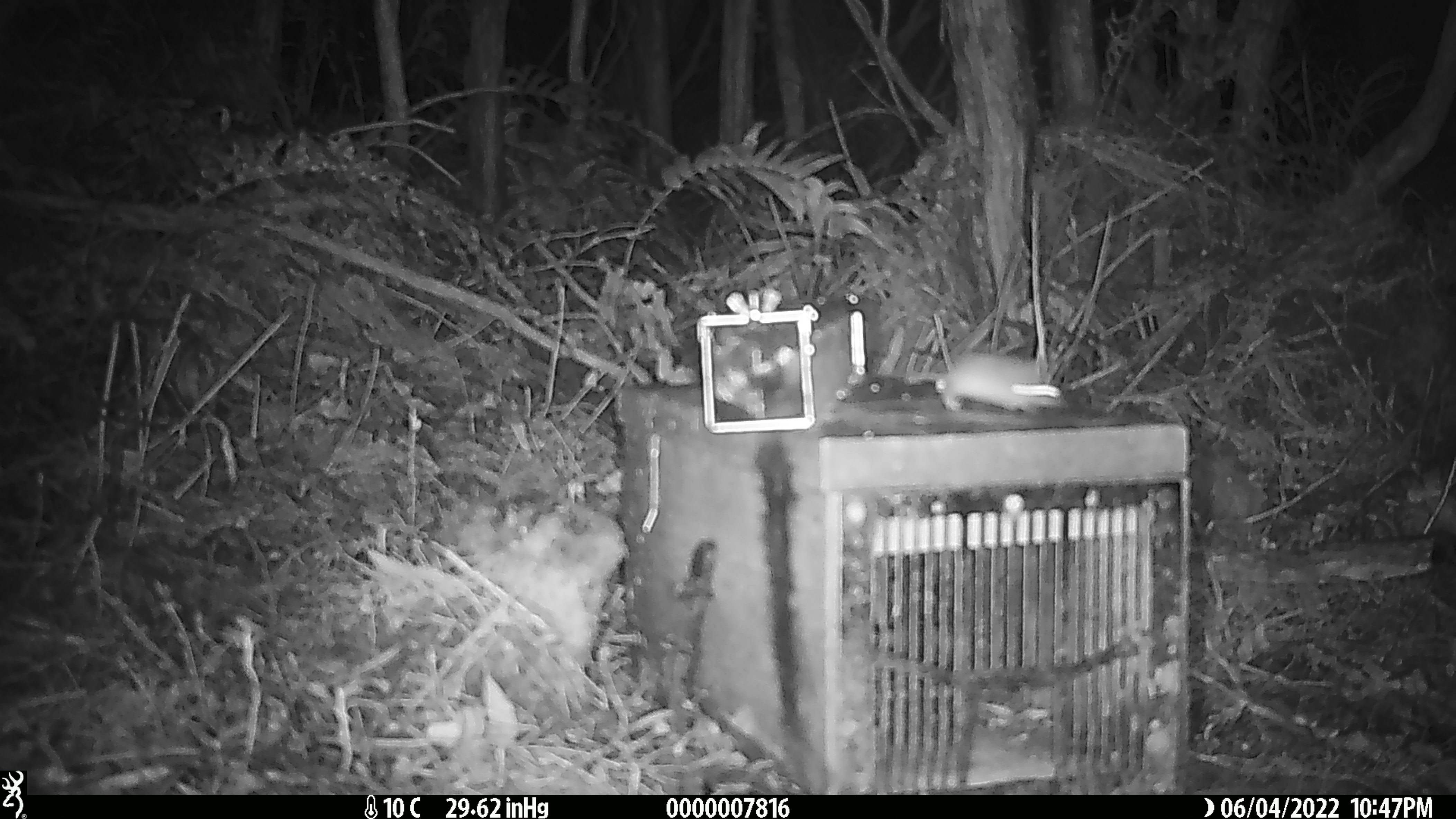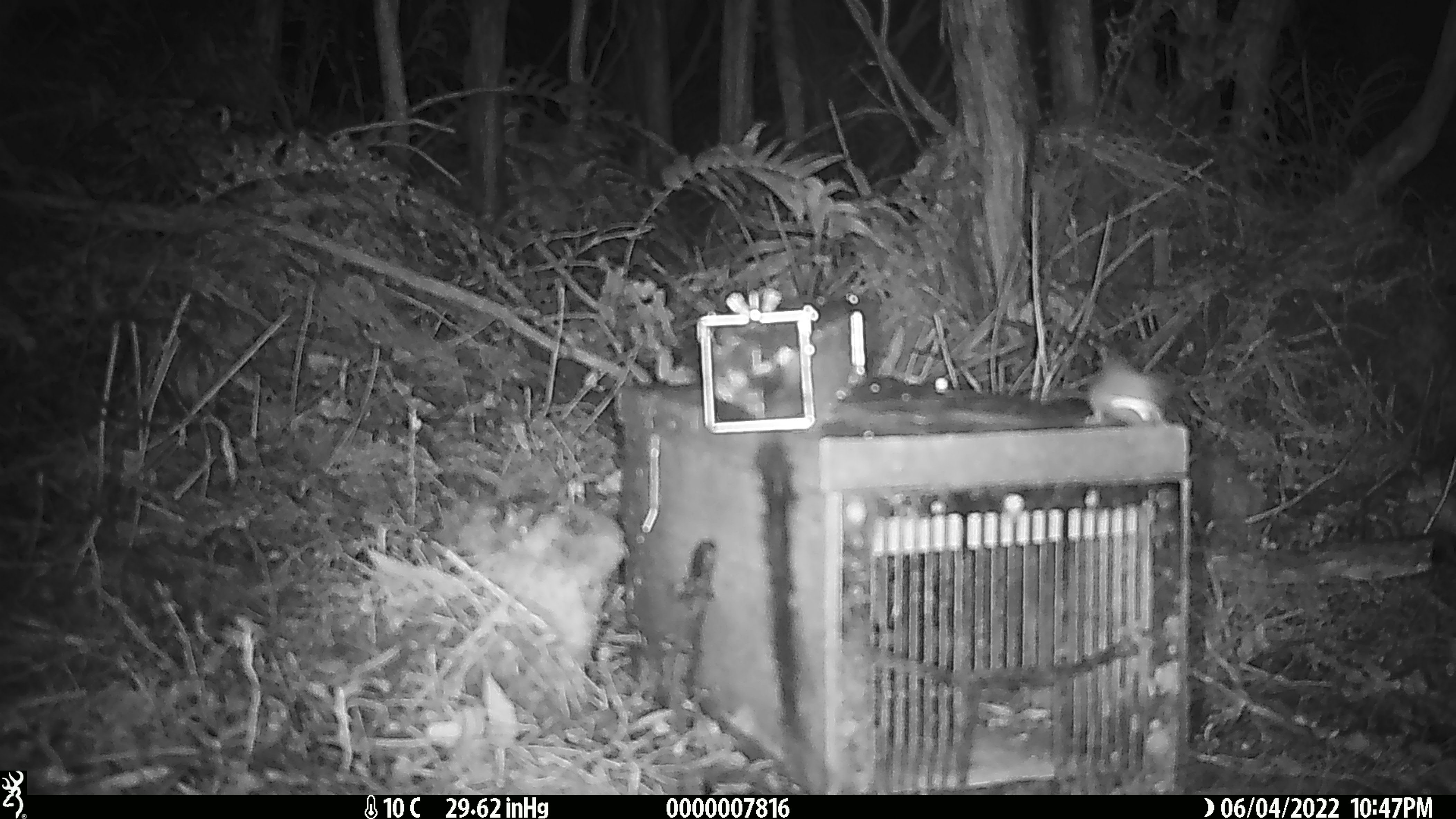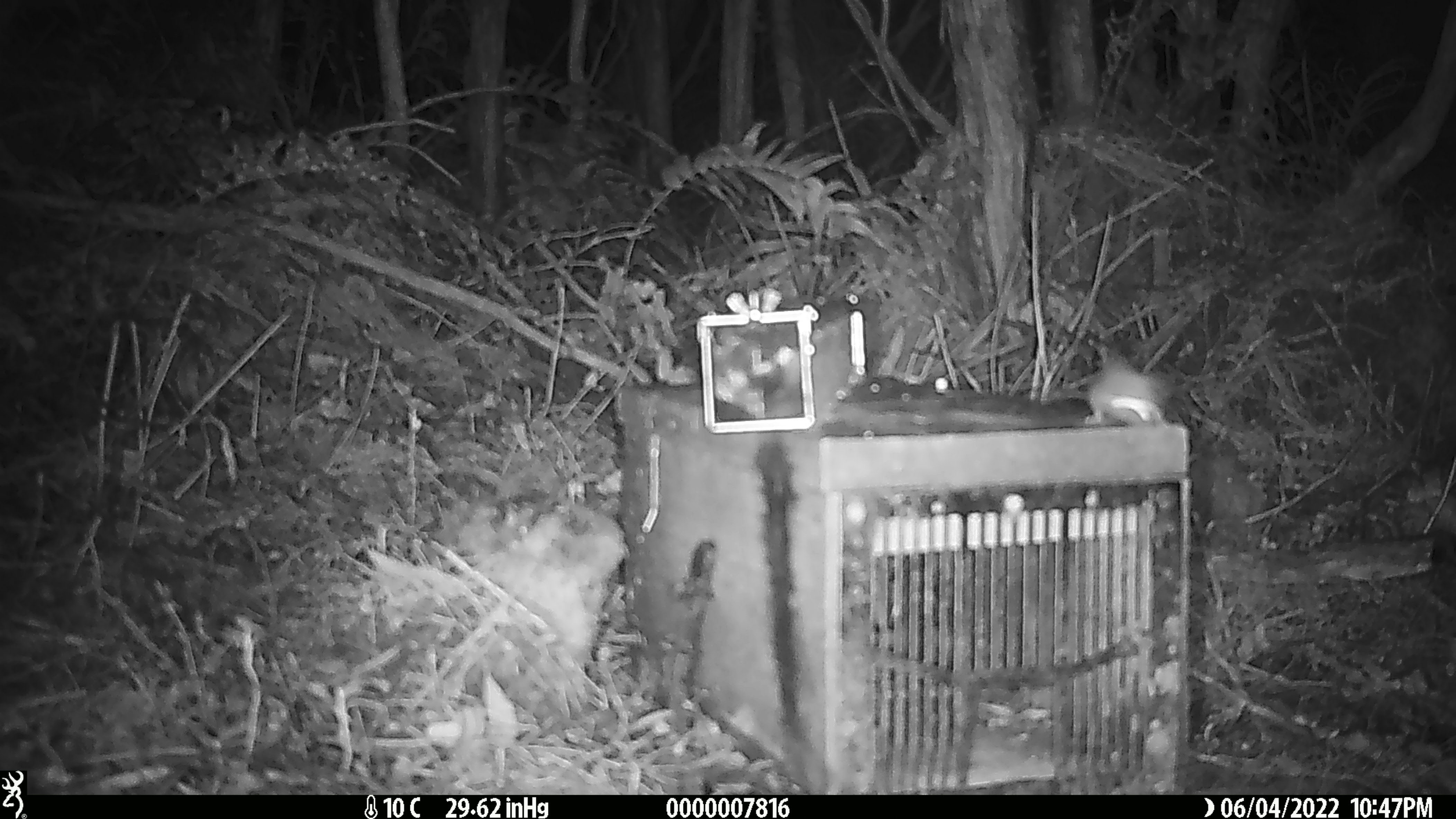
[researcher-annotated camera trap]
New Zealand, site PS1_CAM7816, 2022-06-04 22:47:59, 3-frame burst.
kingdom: Animalia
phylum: Chordata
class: Mammalia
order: Rodentia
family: Muridae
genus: Mus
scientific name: Mus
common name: mouse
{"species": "mouse (Mus)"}